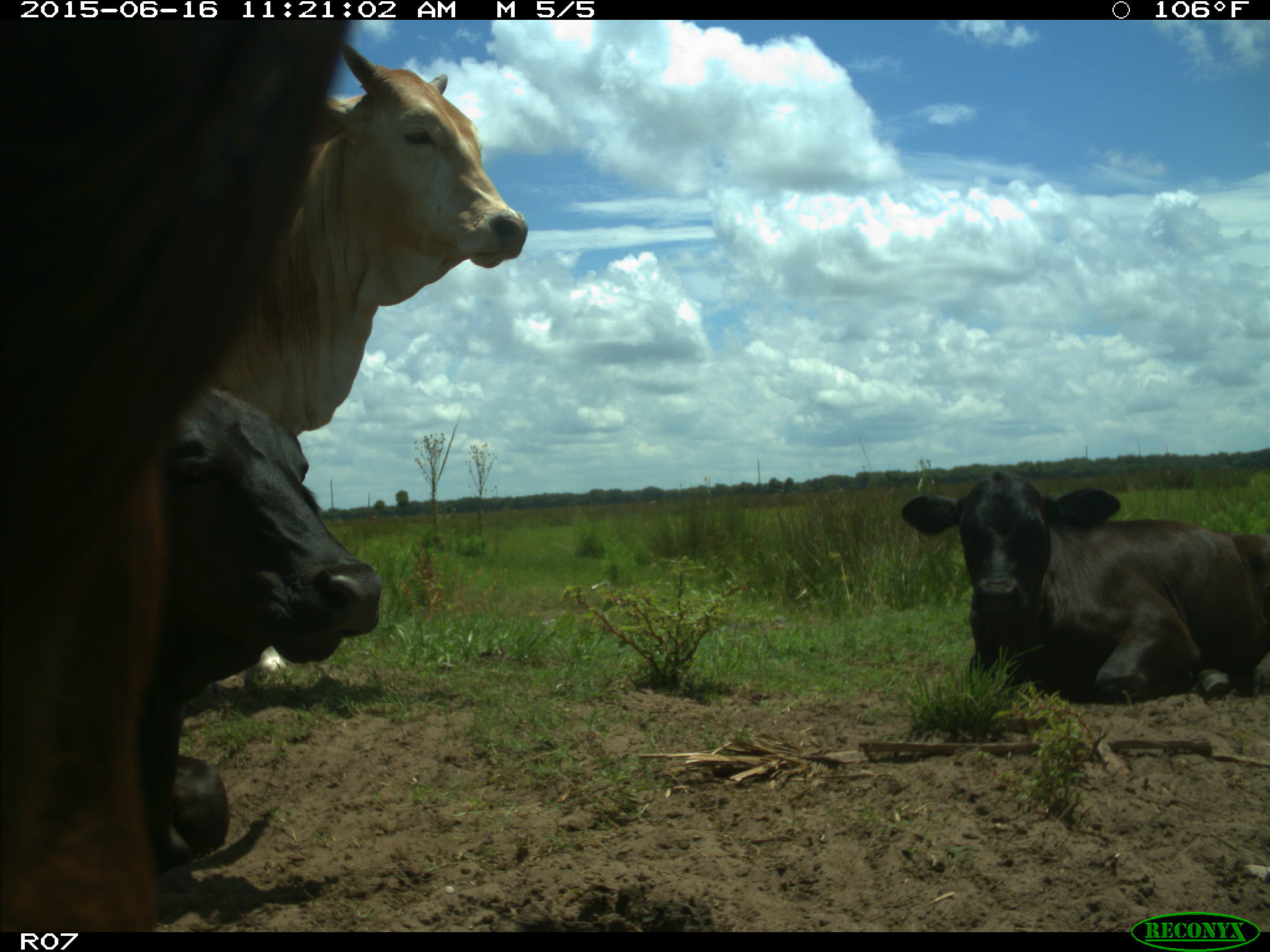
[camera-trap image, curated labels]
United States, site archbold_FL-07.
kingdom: Animalia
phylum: Chordata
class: Mammalia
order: Artiodactyla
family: Bovidae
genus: Bos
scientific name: Bos taurus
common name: domestic cow